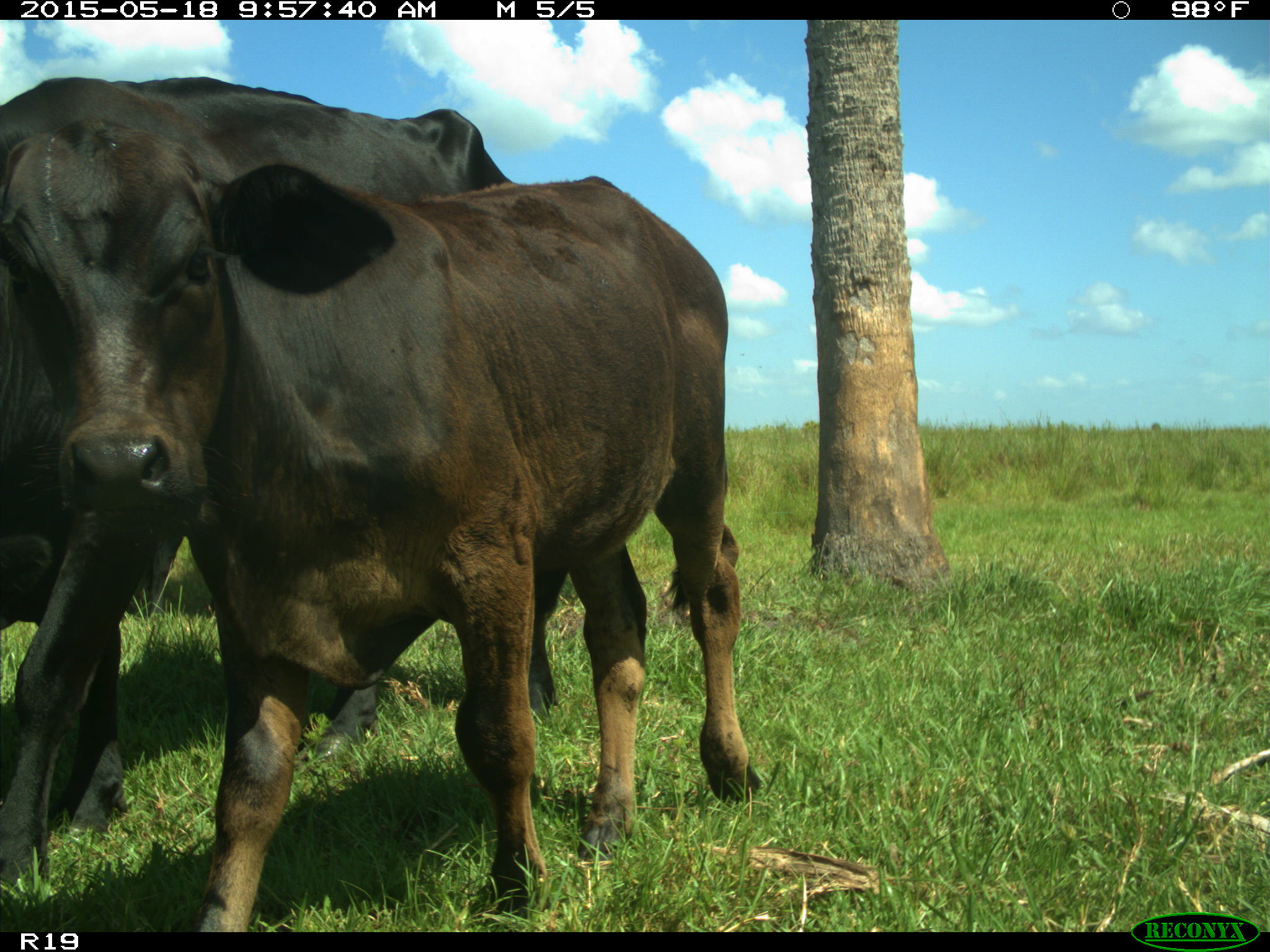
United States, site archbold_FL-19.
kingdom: Animalia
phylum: Chordata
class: Mammalia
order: Artiodactyla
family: Bovidae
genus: Bos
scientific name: Bos taurus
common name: domestic cow